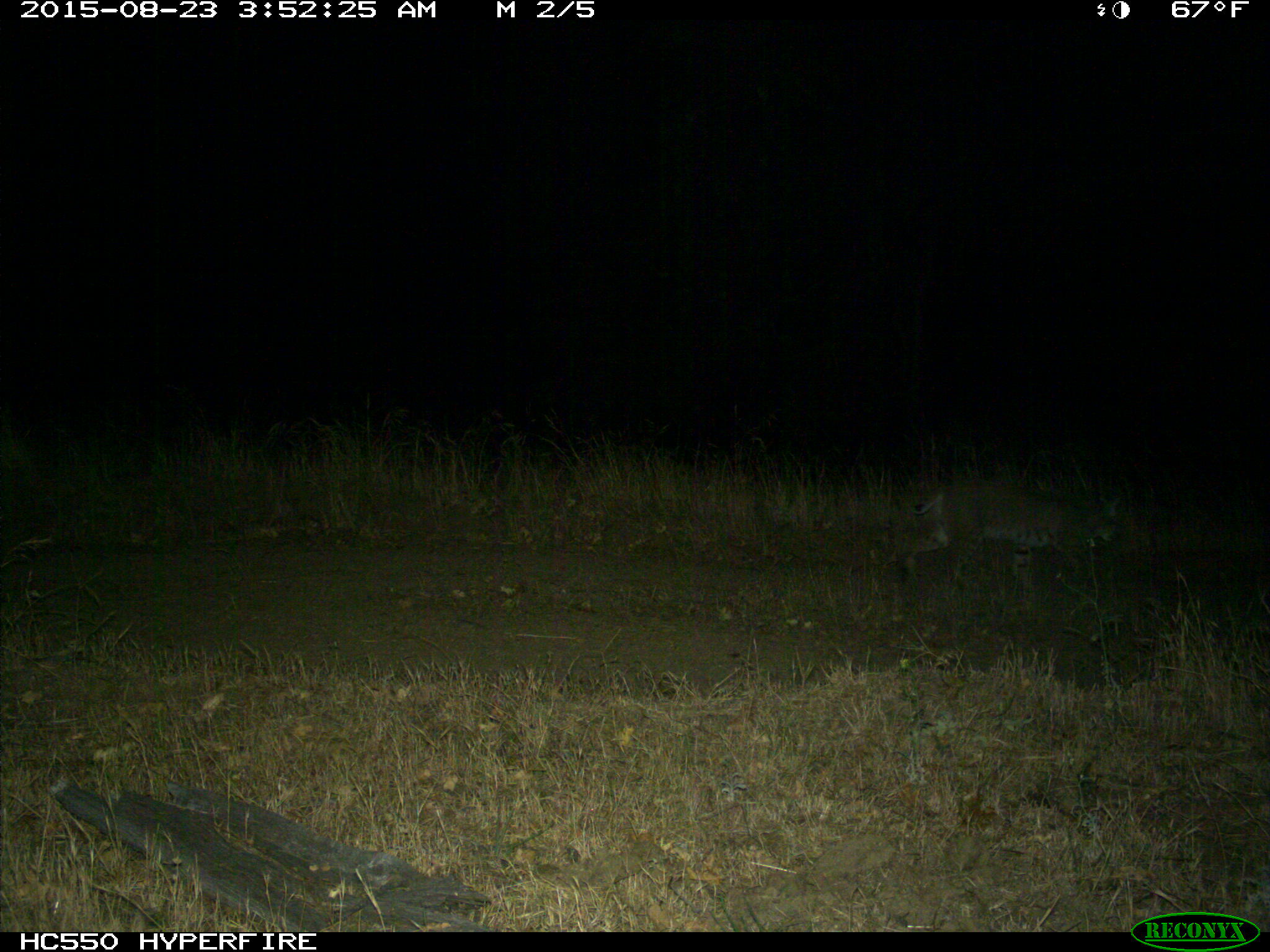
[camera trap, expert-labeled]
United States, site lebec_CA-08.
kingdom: Animalia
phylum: Chordata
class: Mammalia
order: Carnivora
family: Felidae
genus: Lynx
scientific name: Lynx rufus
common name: bobcat